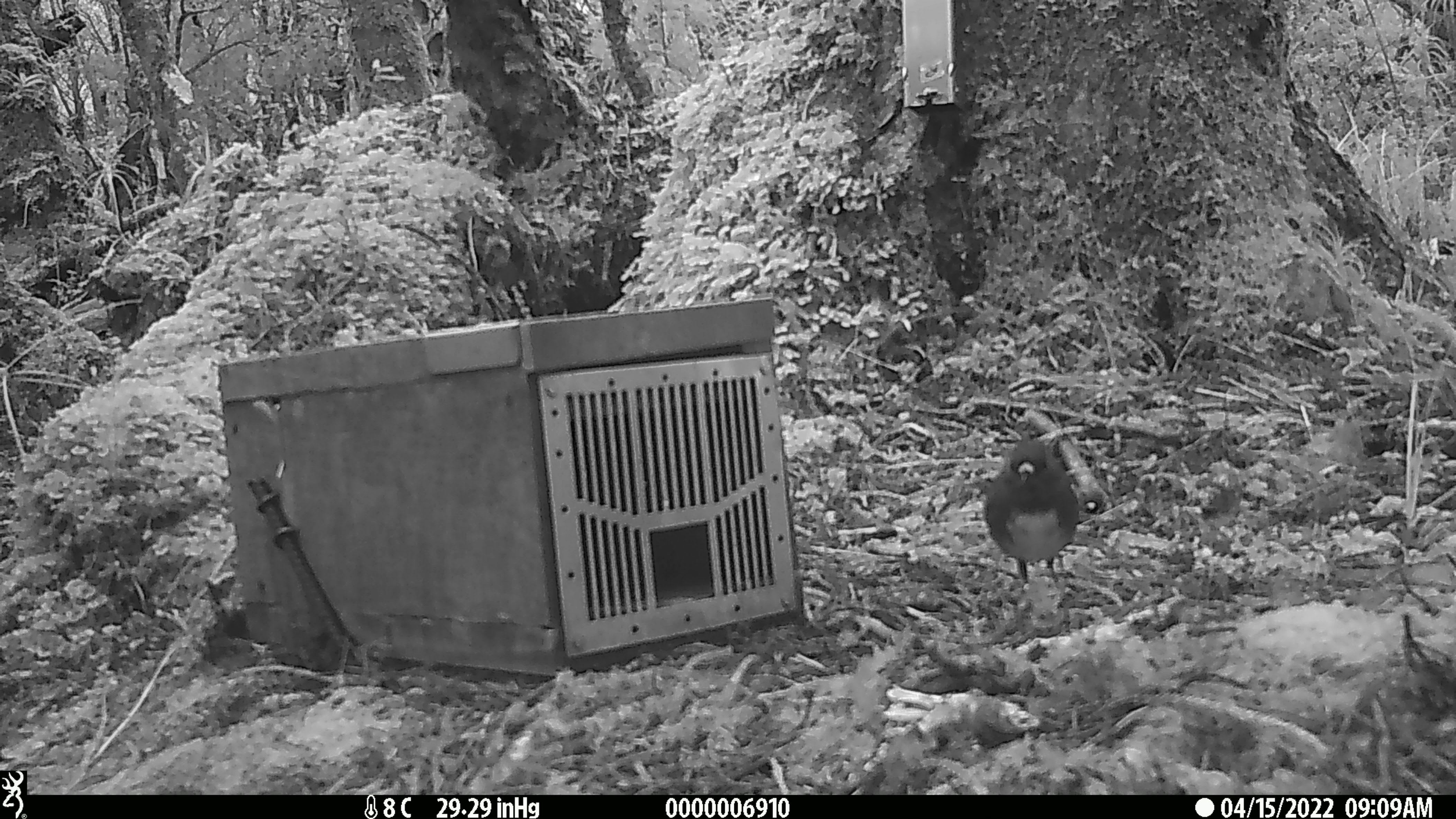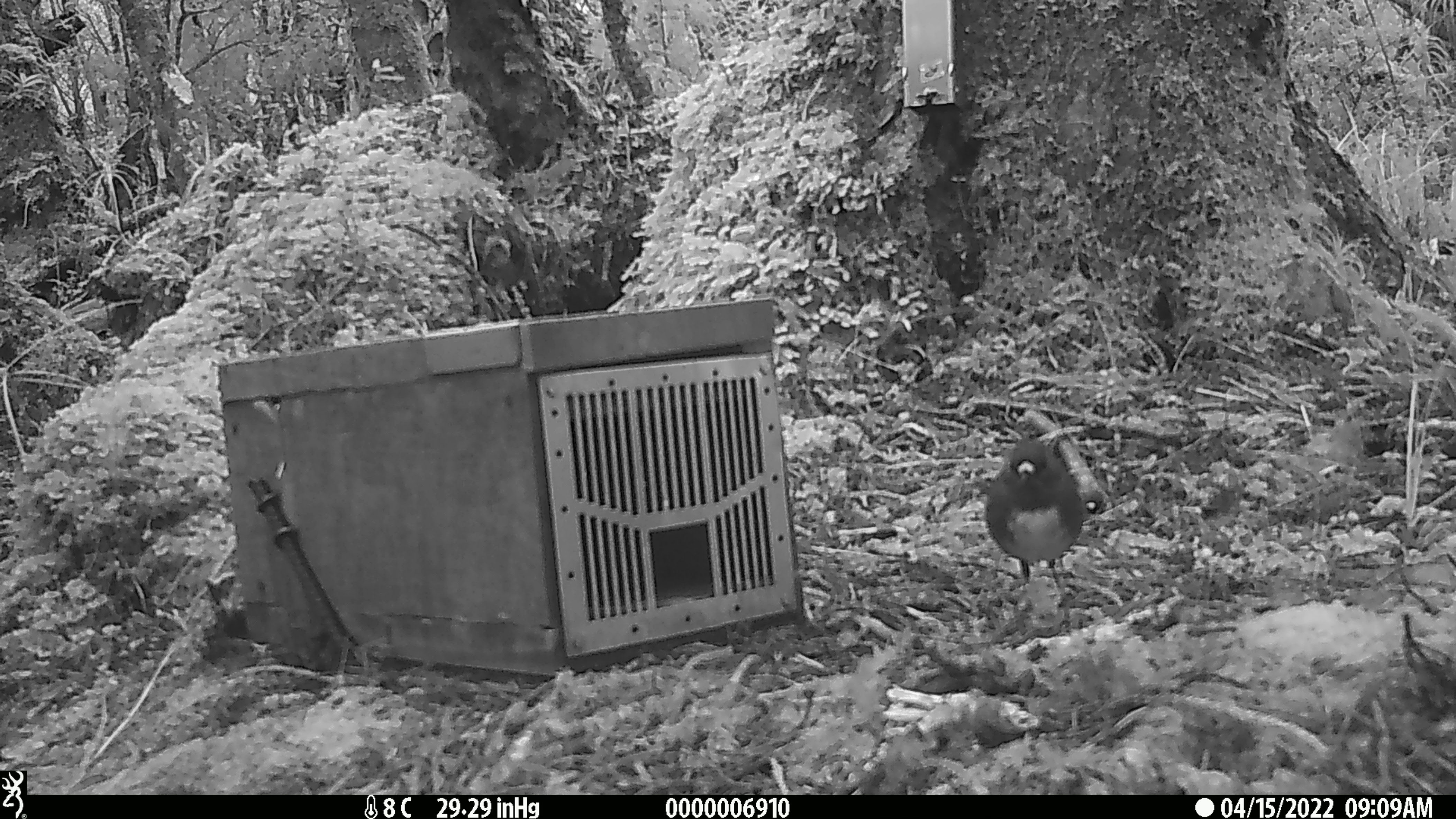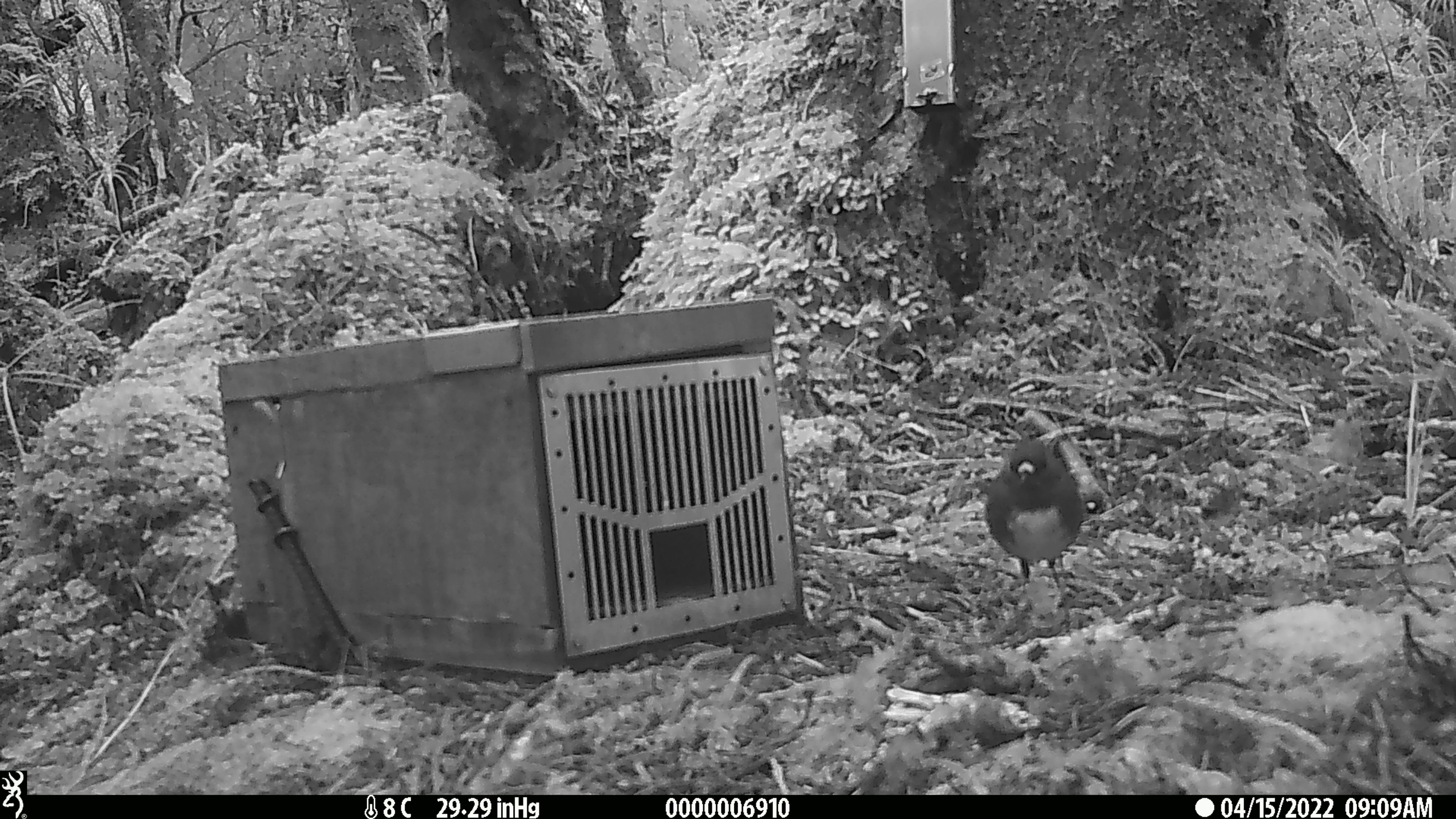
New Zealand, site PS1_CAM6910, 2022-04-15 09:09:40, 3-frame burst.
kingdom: Animalia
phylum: Chordata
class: Aves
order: Passeriformes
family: Petroicidae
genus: Petroica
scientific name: Petroica australis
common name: new zealand robin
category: robin